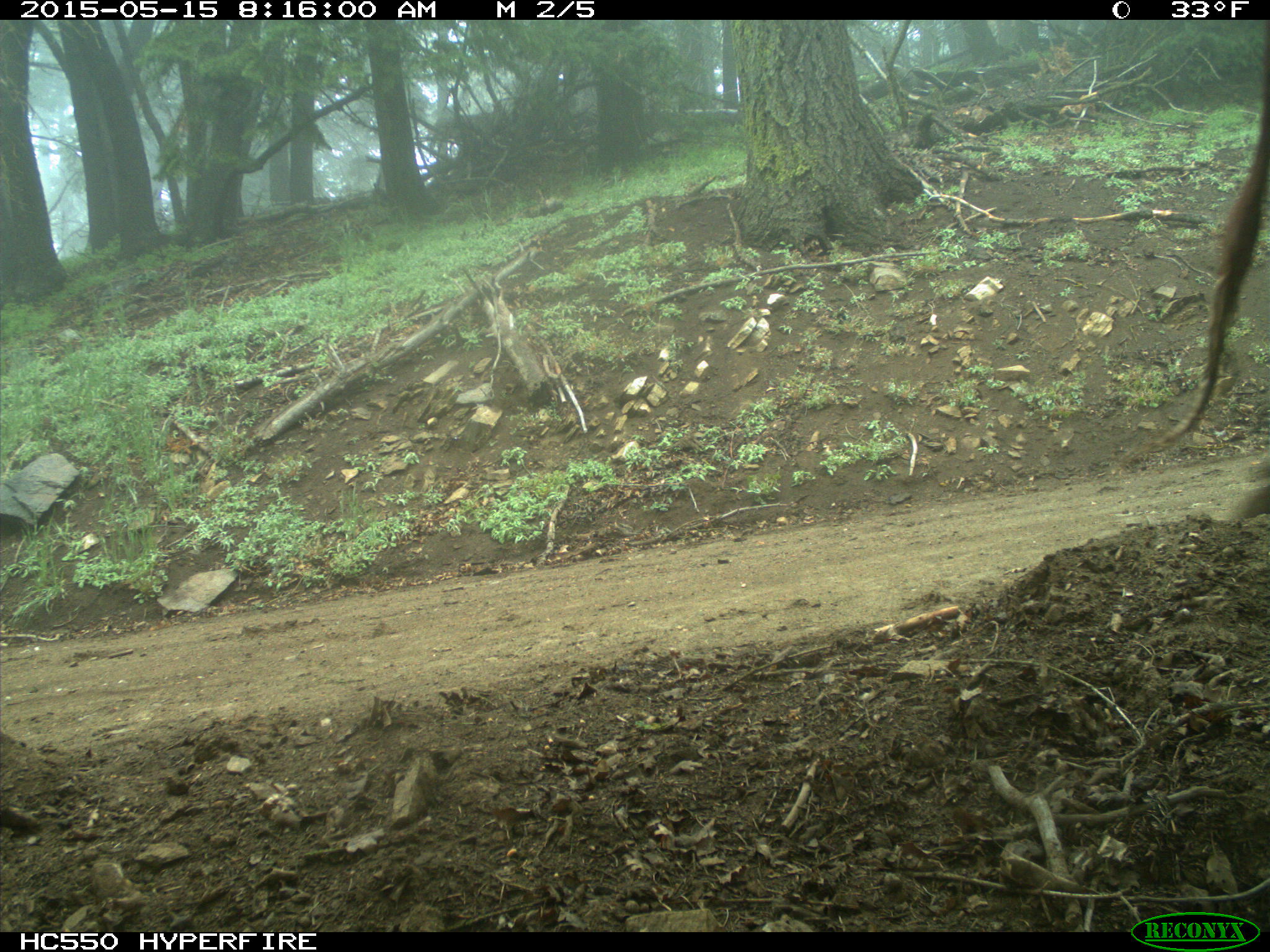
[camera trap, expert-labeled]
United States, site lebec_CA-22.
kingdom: Animalia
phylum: Chordata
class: Mammalia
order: Artiodactyla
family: Bovidae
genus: Bos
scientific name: Bos taurus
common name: domestic cow